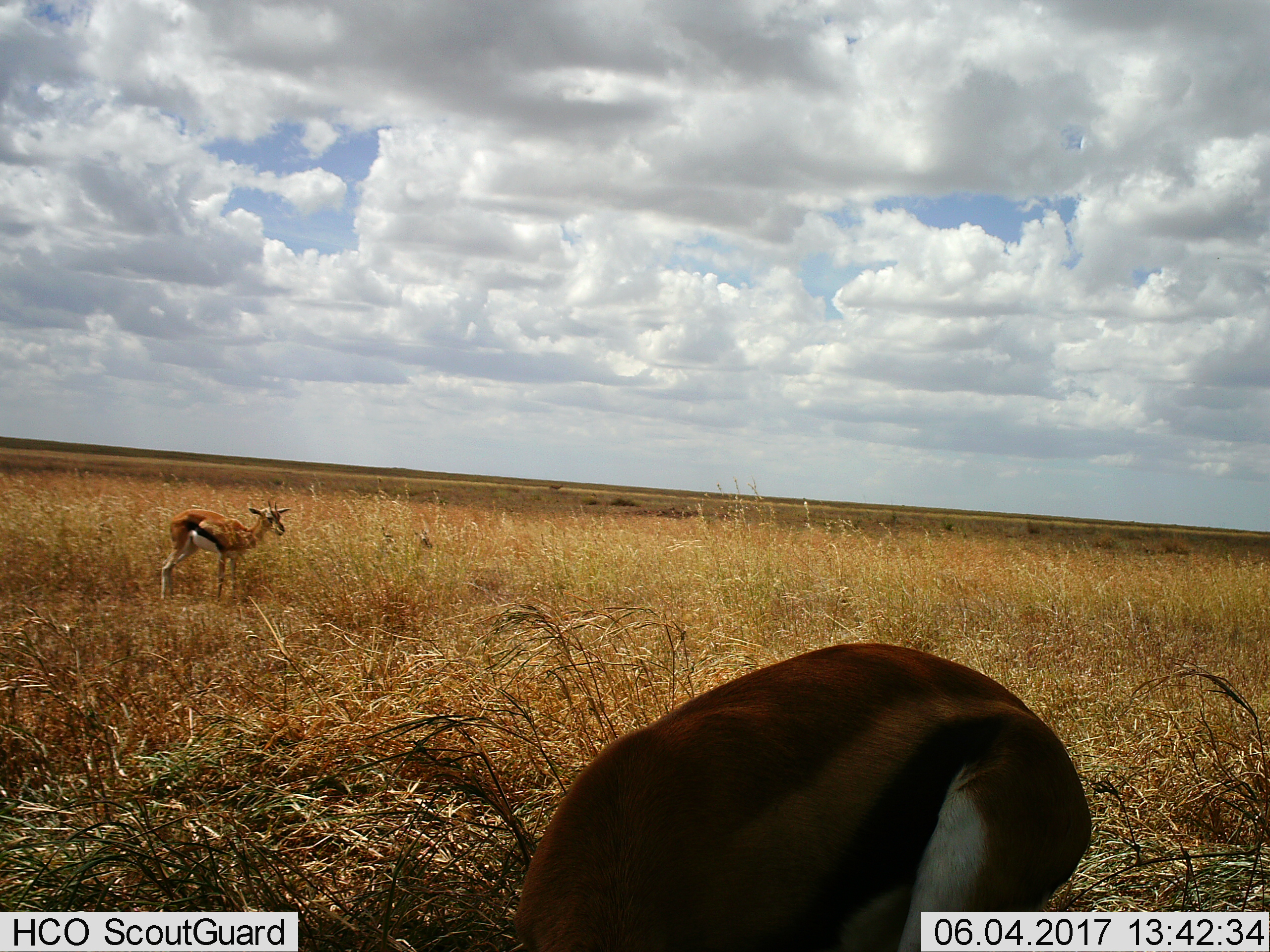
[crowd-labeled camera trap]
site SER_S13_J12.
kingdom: Animalia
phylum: Chordata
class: Mammalia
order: Artiodactyla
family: Bovidae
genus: Eudorcas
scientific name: Eudorcas thomsonii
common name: thomson's gazelle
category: gazellethomsons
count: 2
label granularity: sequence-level